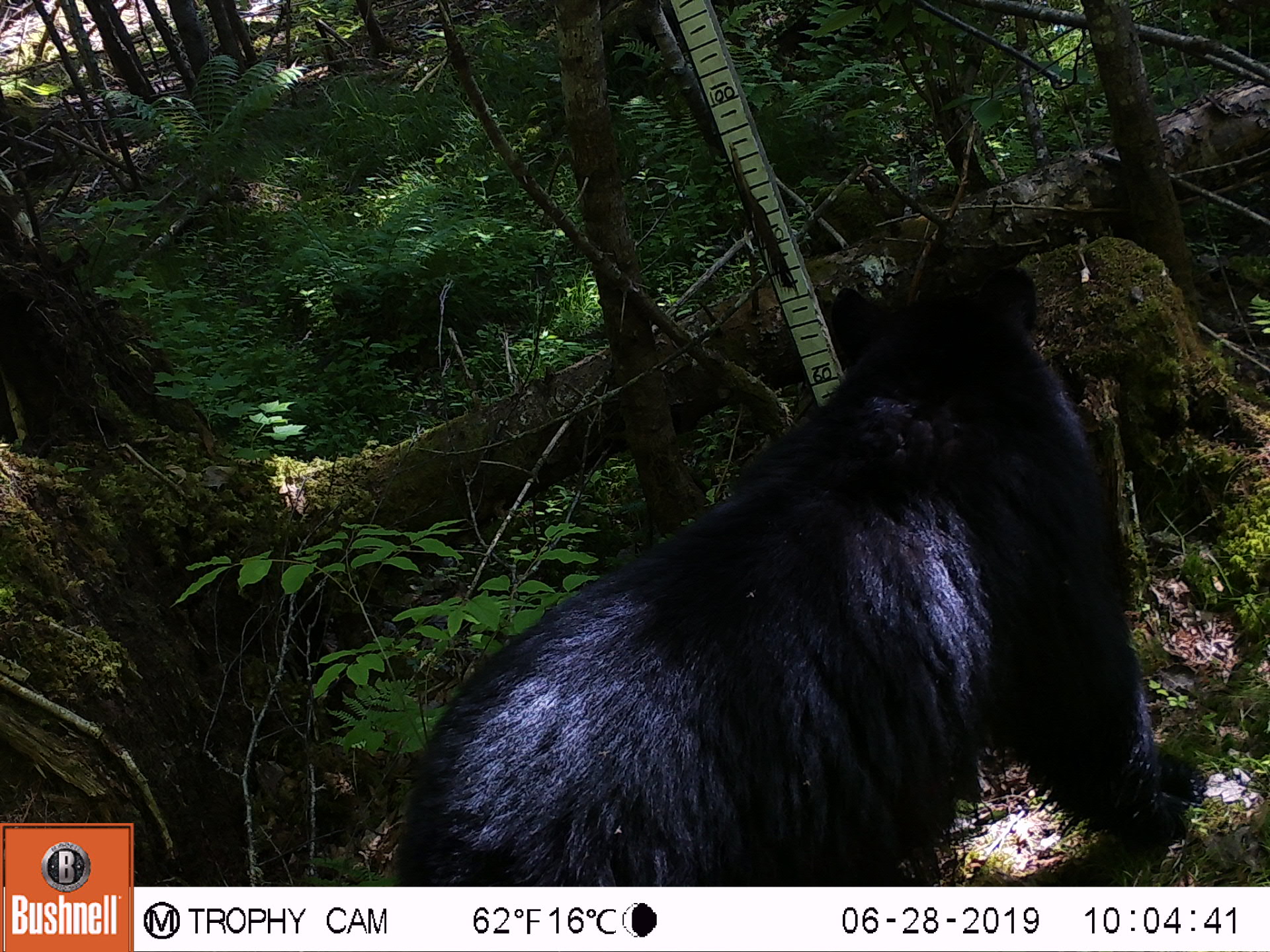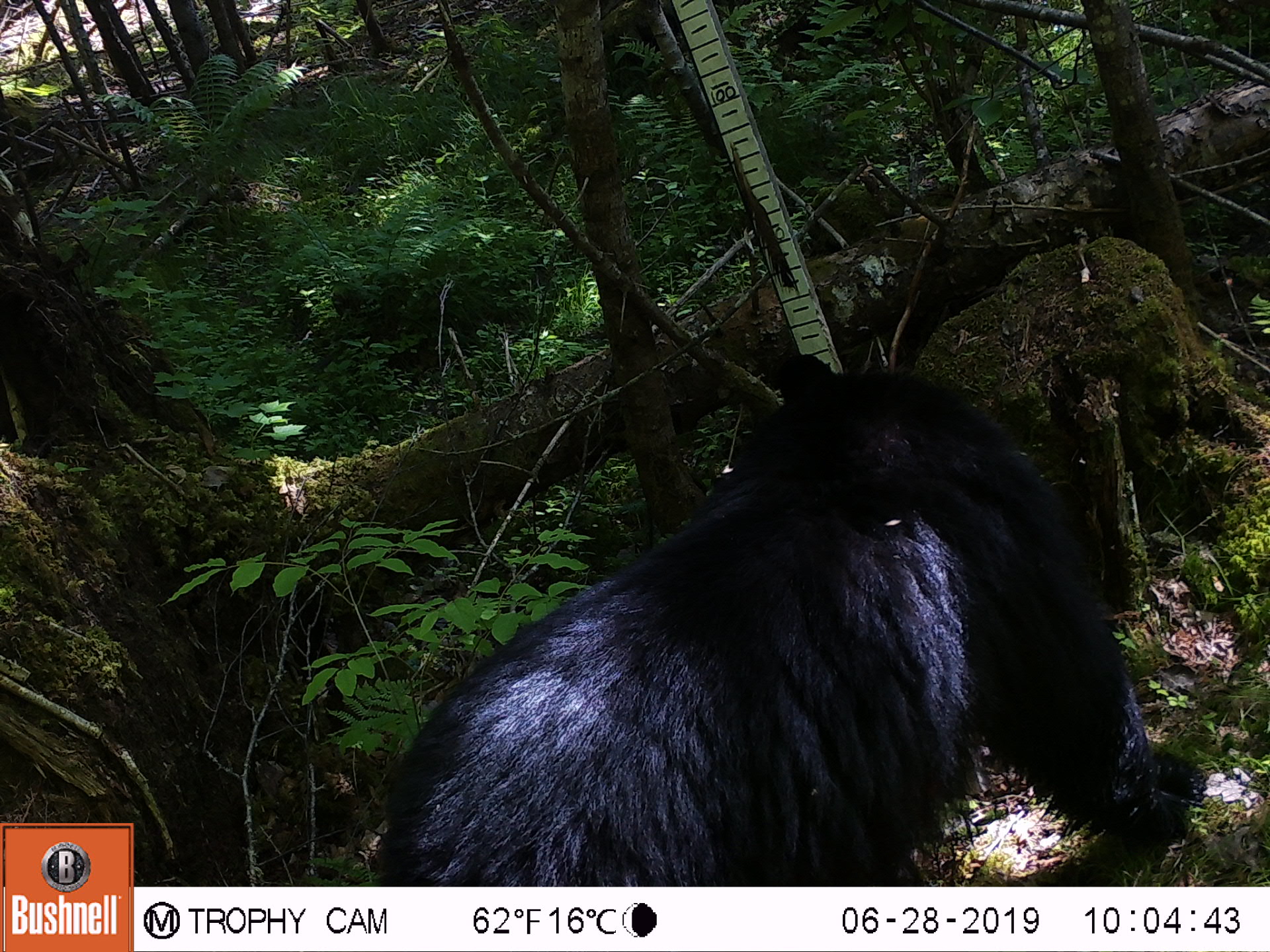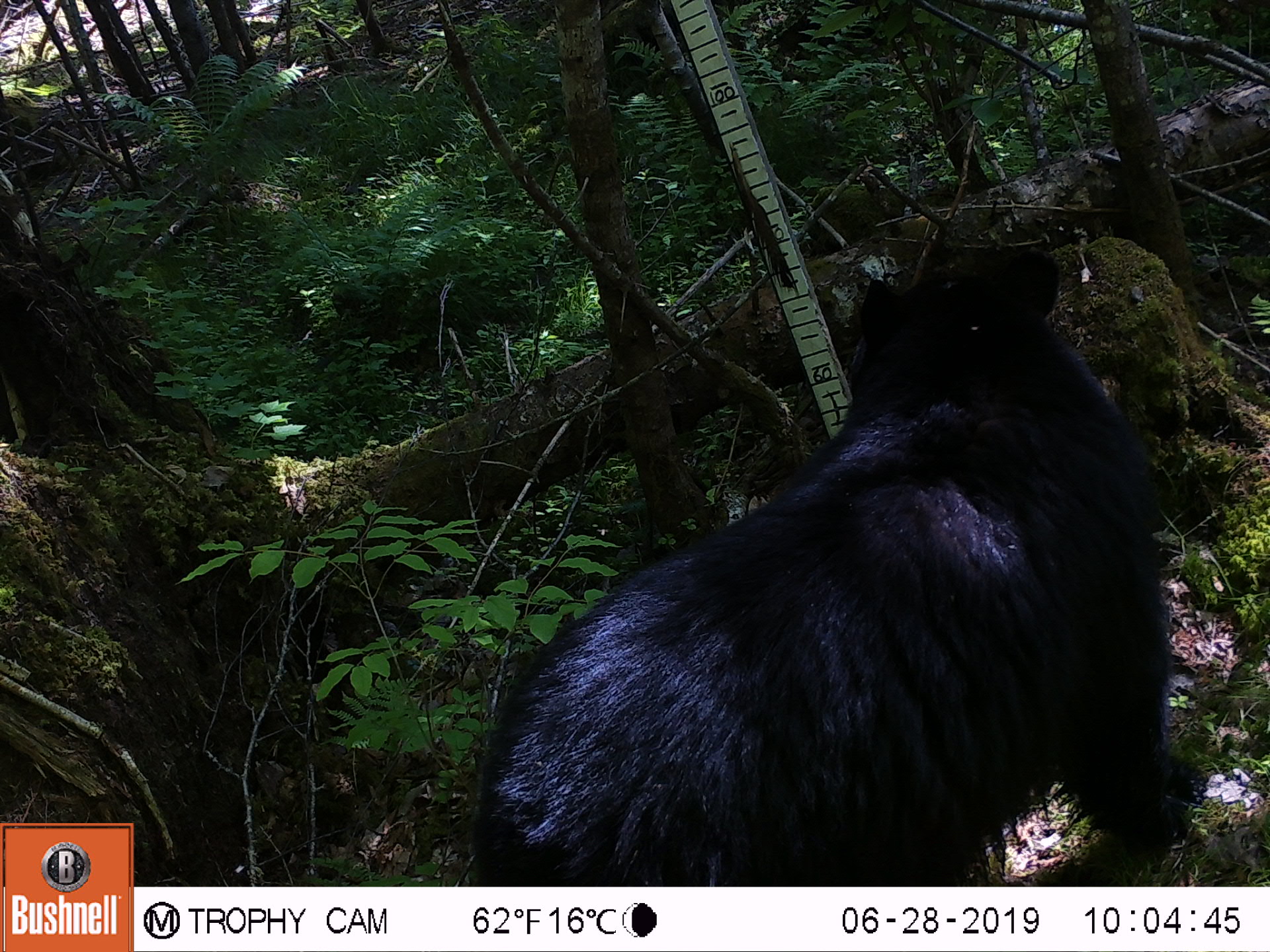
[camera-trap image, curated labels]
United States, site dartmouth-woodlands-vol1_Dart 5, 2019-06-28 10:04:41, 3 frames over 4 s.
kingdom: Animalia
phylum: Chordata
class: Mammalia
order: Carnivora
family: Ursidae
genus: Ursus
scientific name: Ursus americanus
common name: black bear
Black bear (Ursus americanus).